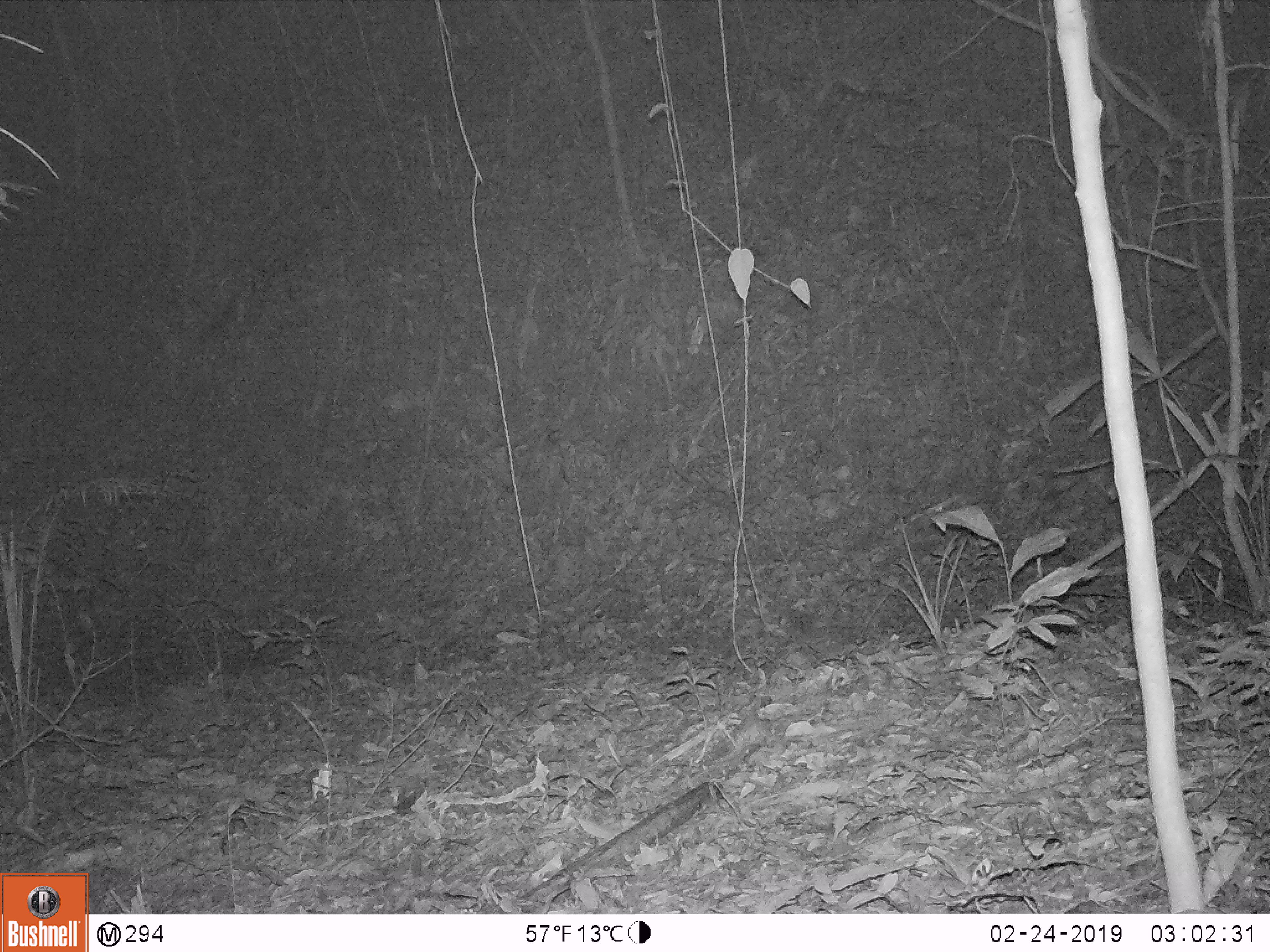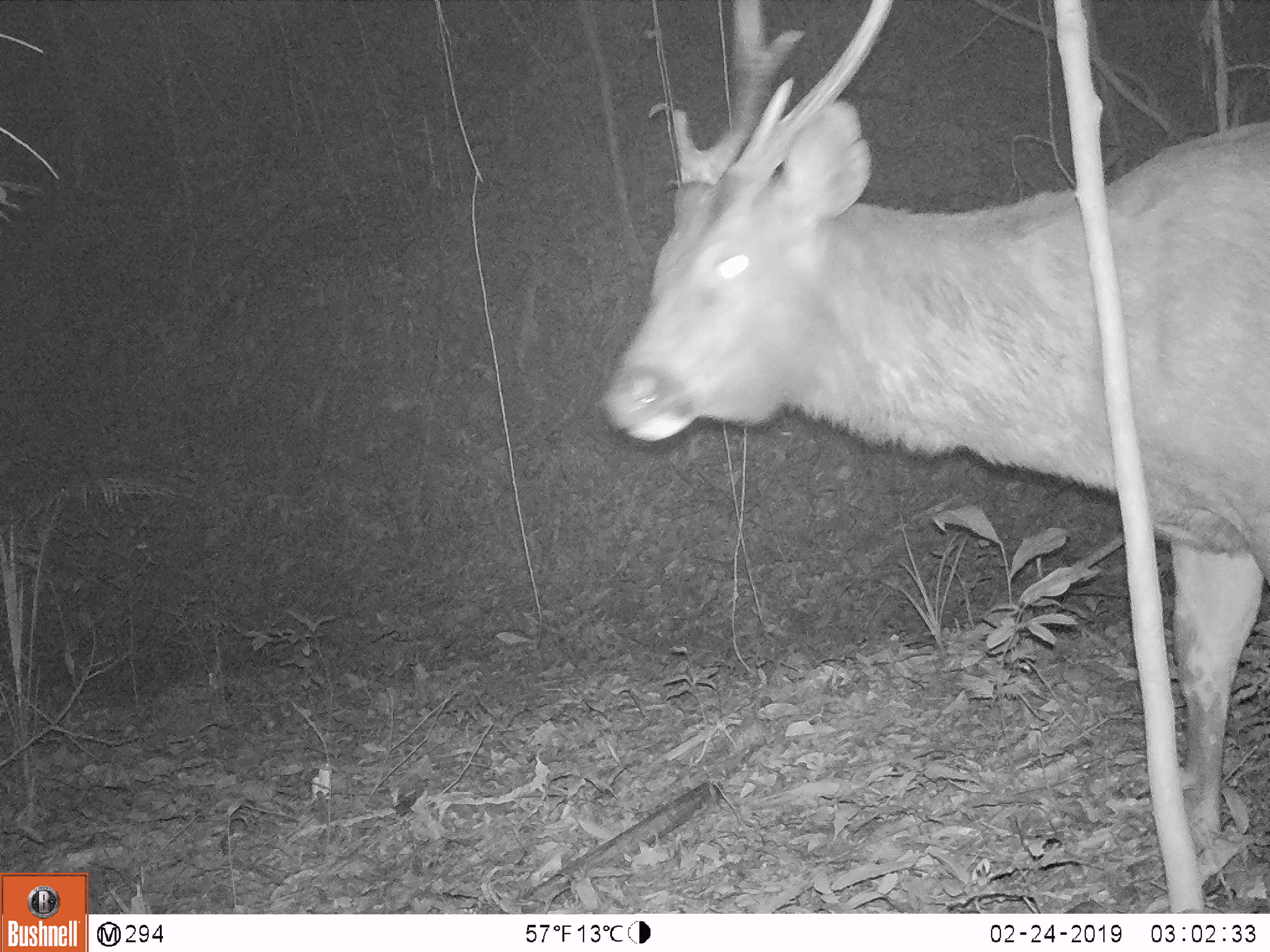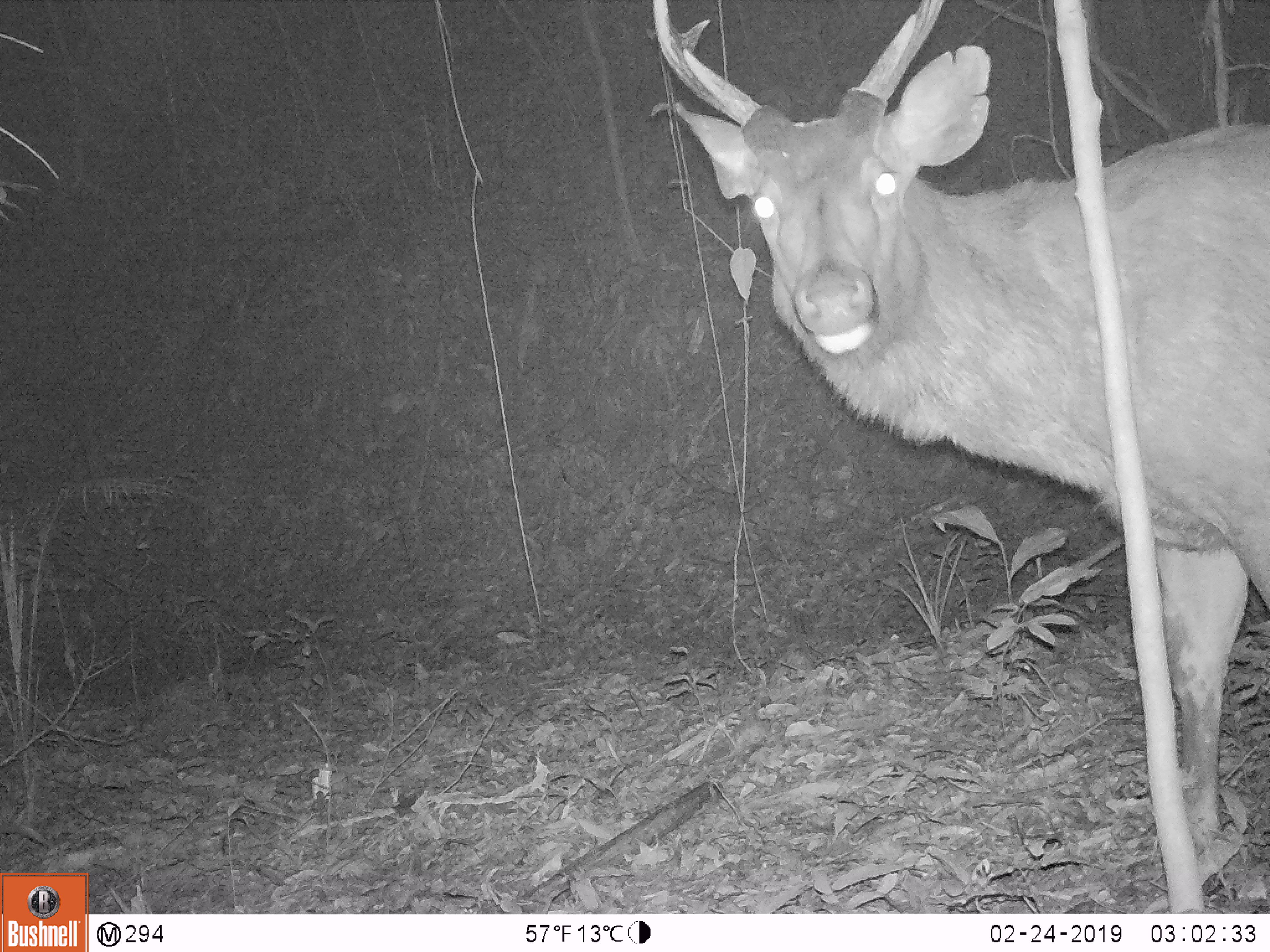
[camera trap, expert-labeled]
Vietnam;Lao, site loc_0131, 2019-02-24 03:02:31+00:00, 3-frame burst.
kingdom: Animalia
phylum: Chordata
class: Mammalia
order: Artiodactyla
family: Cervidae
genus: Rusa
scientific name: Rusa unicolor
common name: sambar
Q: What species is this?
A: Sambar (Rusa unicolor).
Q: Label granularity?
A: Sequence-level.